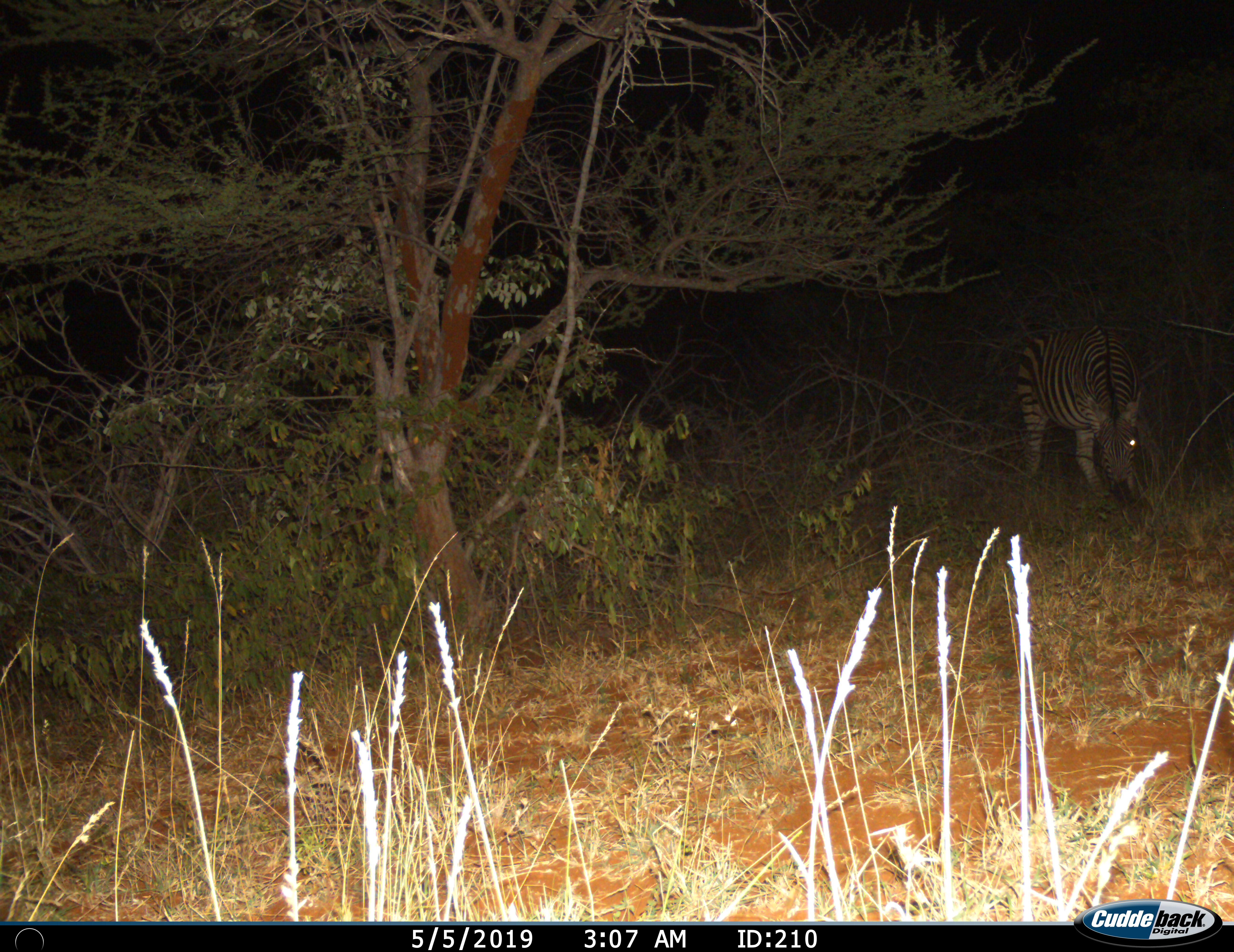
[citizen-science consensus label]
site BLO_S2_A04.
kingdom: Animalia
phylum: Chordata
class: Mammalia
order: Perissodactyla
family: Equidae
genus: Equus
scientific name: Equus quagga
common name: plains zebra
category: zebraplains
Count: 1.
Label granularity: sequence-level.